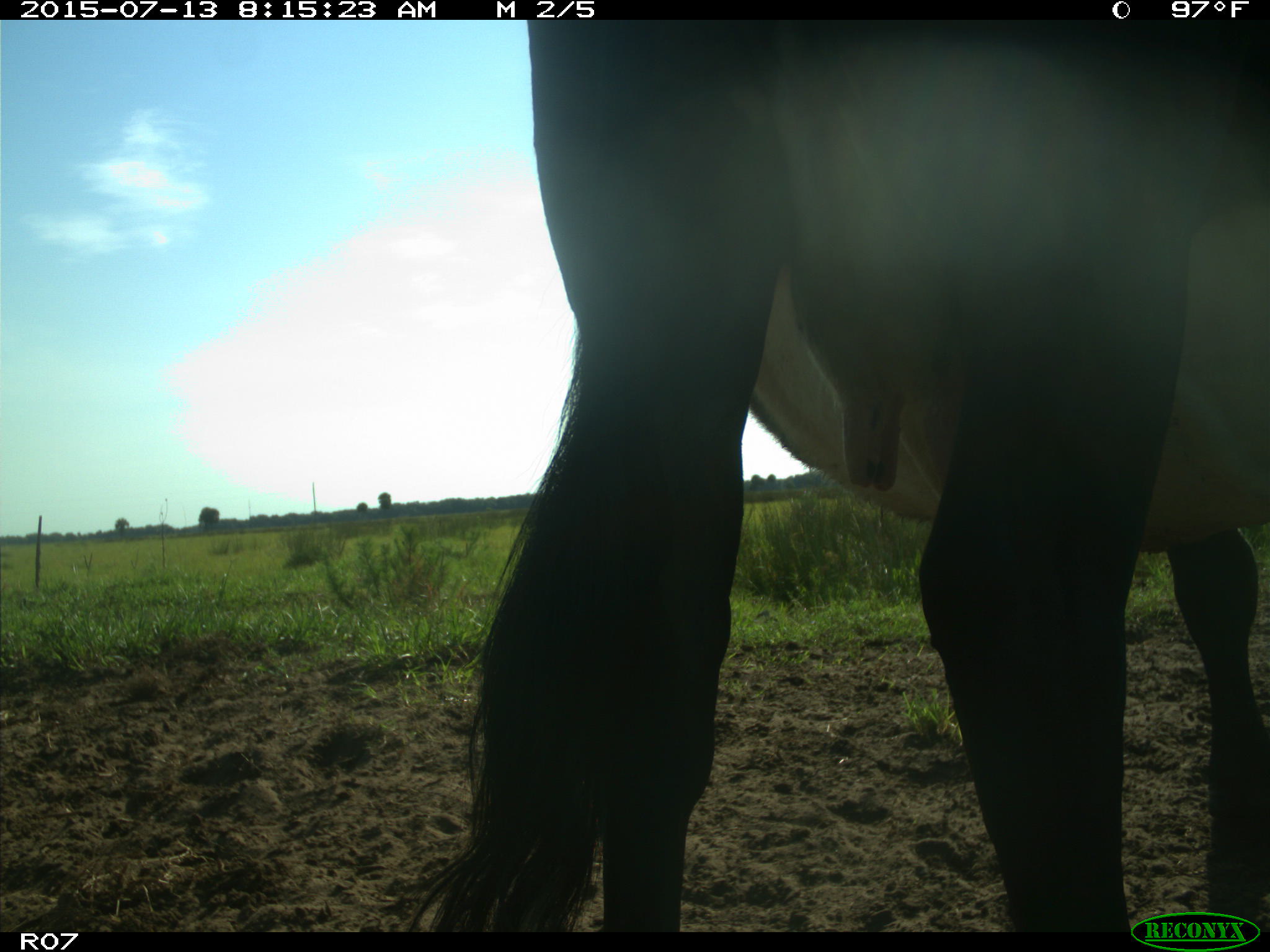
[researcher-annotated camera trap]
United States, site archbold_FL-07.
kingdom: Animalia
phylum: Chordata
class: Mammalia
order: Artiodactyla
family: Bovidae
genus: Bos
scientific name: Bos taurus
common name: domestic cow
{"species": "Bos taurus (domestic cow)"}